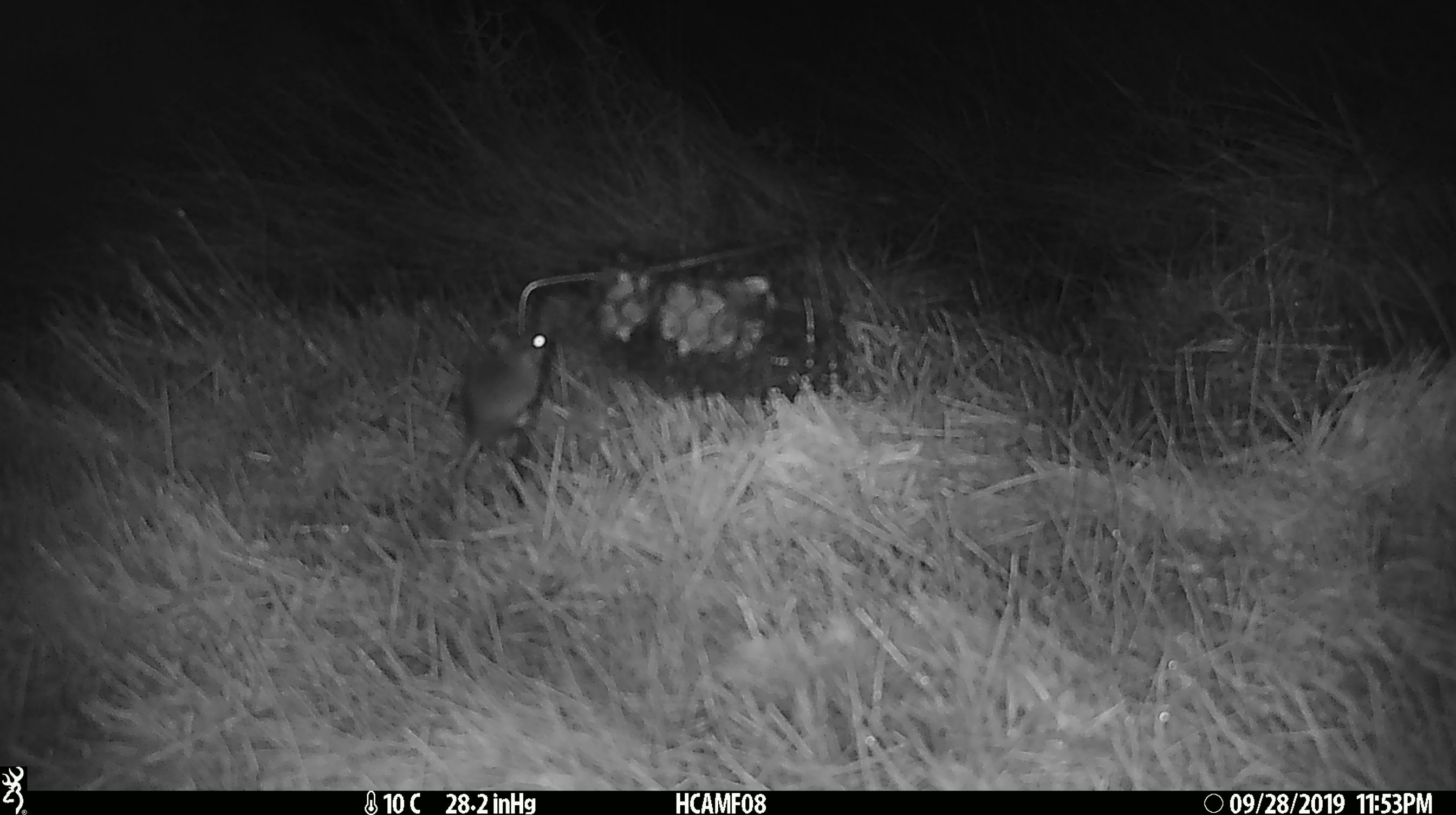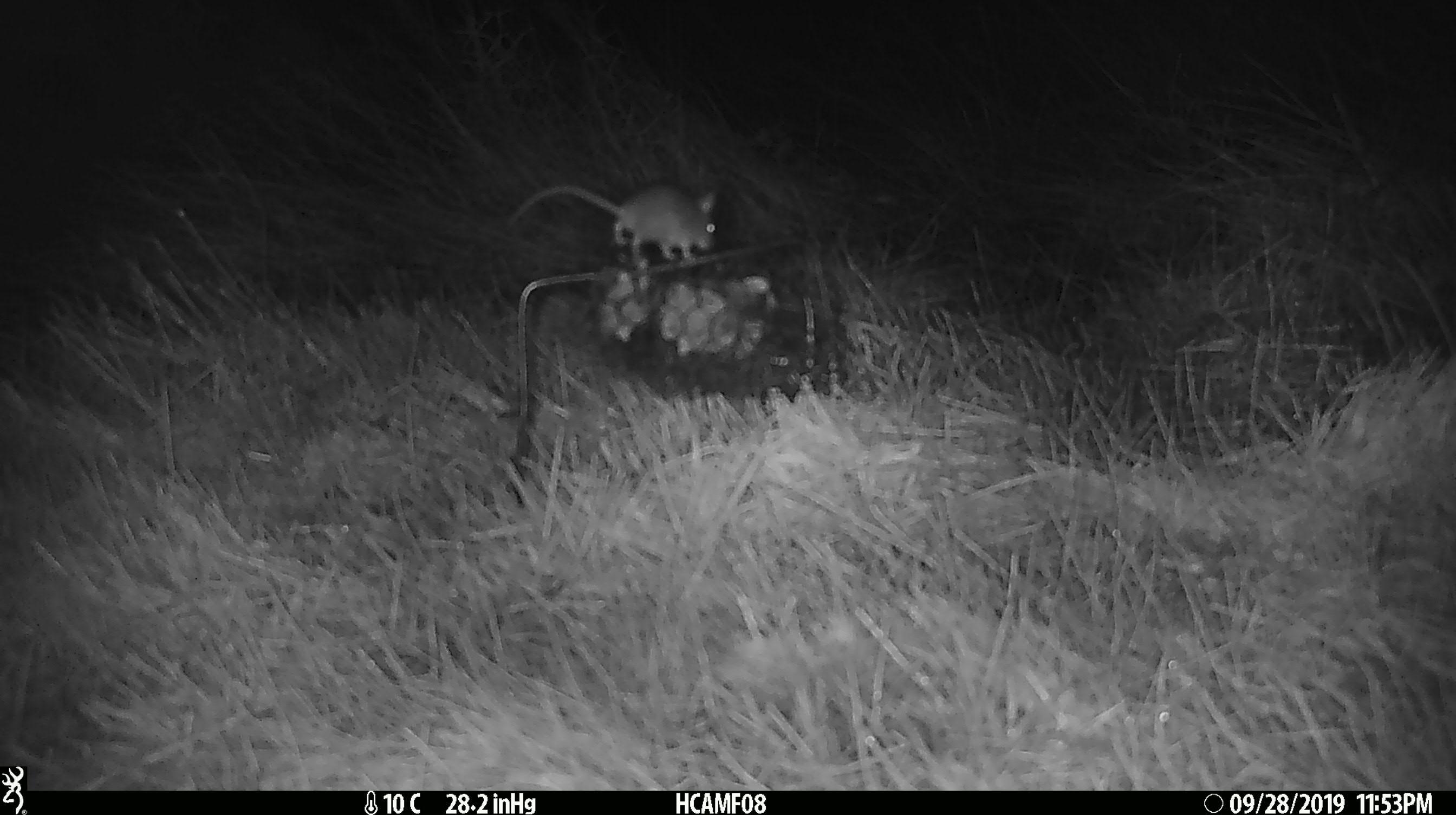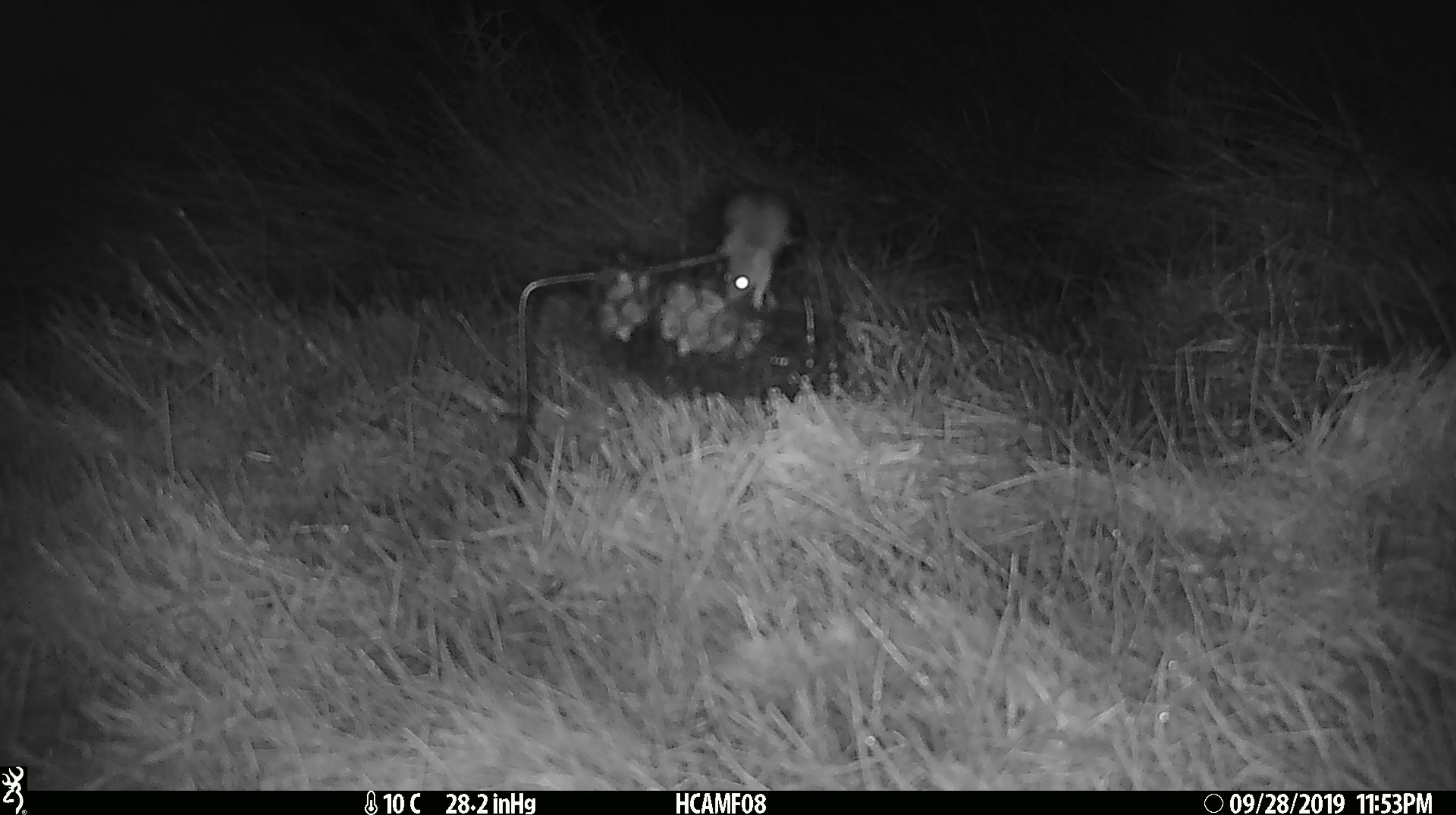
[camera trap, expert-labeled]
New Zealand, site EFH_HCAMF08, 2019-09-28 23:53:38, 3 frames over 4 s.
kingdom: Animalia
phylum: Chordata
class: Mammalia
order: Rodentia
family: Muridae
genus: Mus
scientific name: Mus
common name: mouse